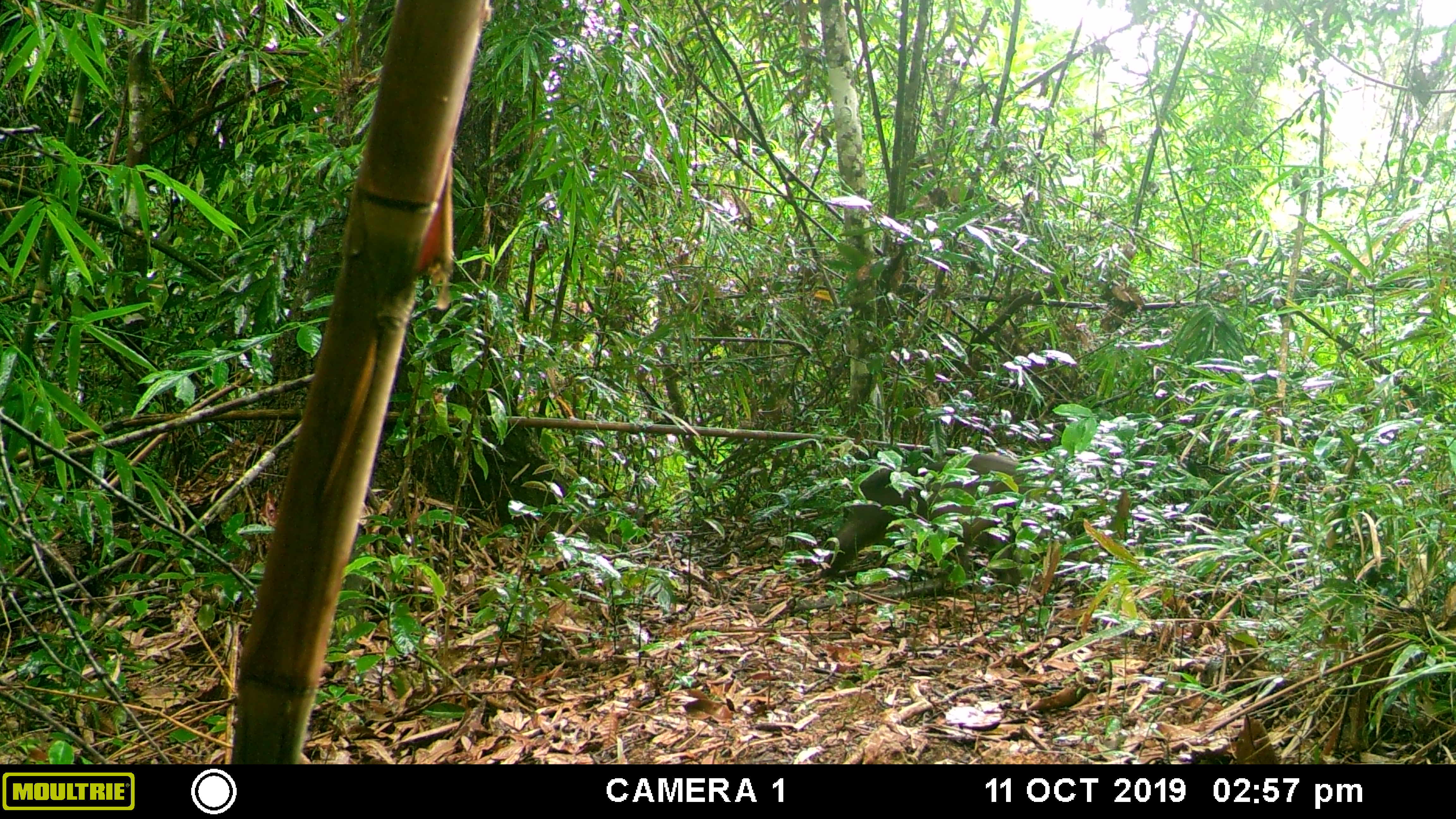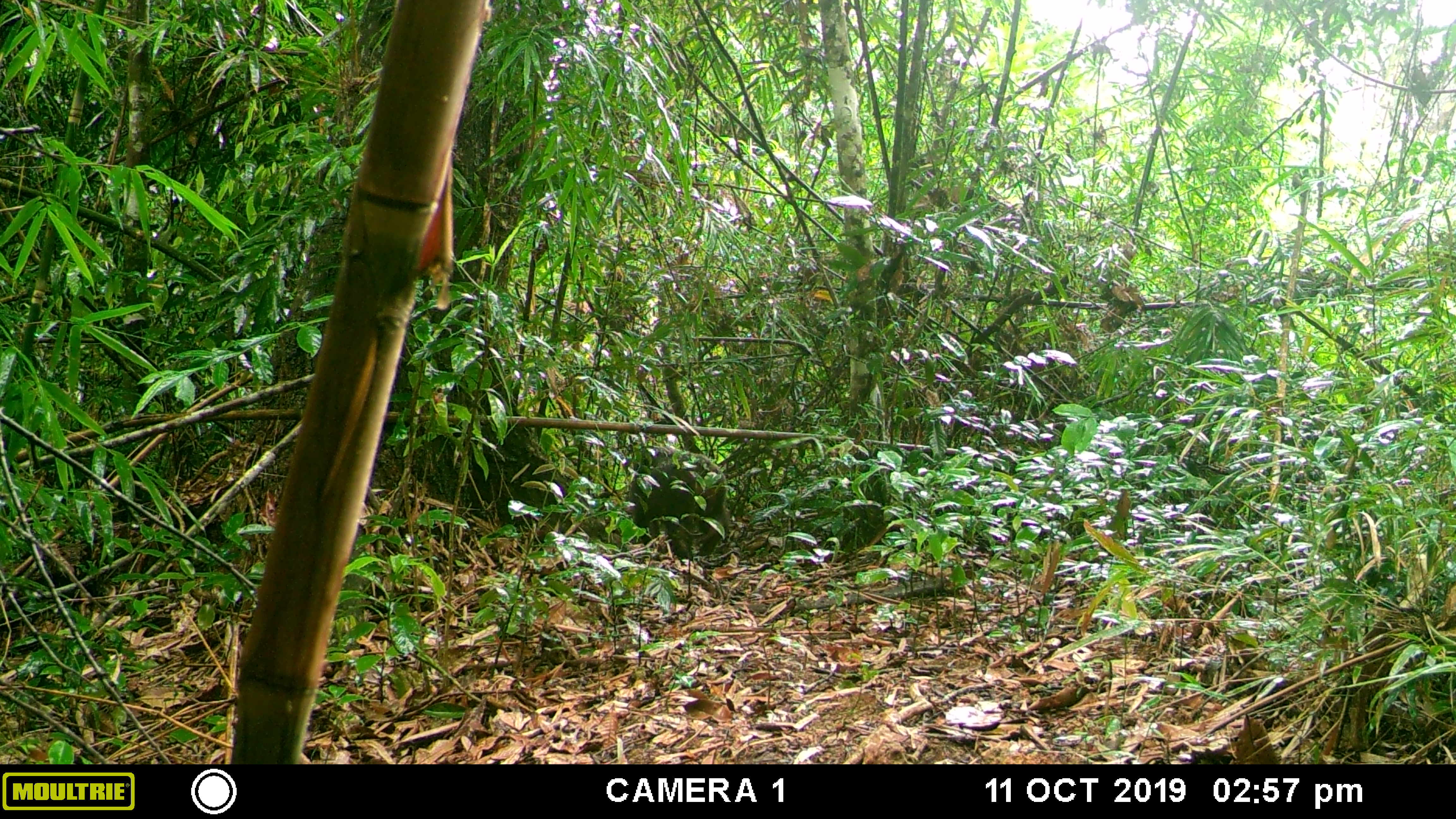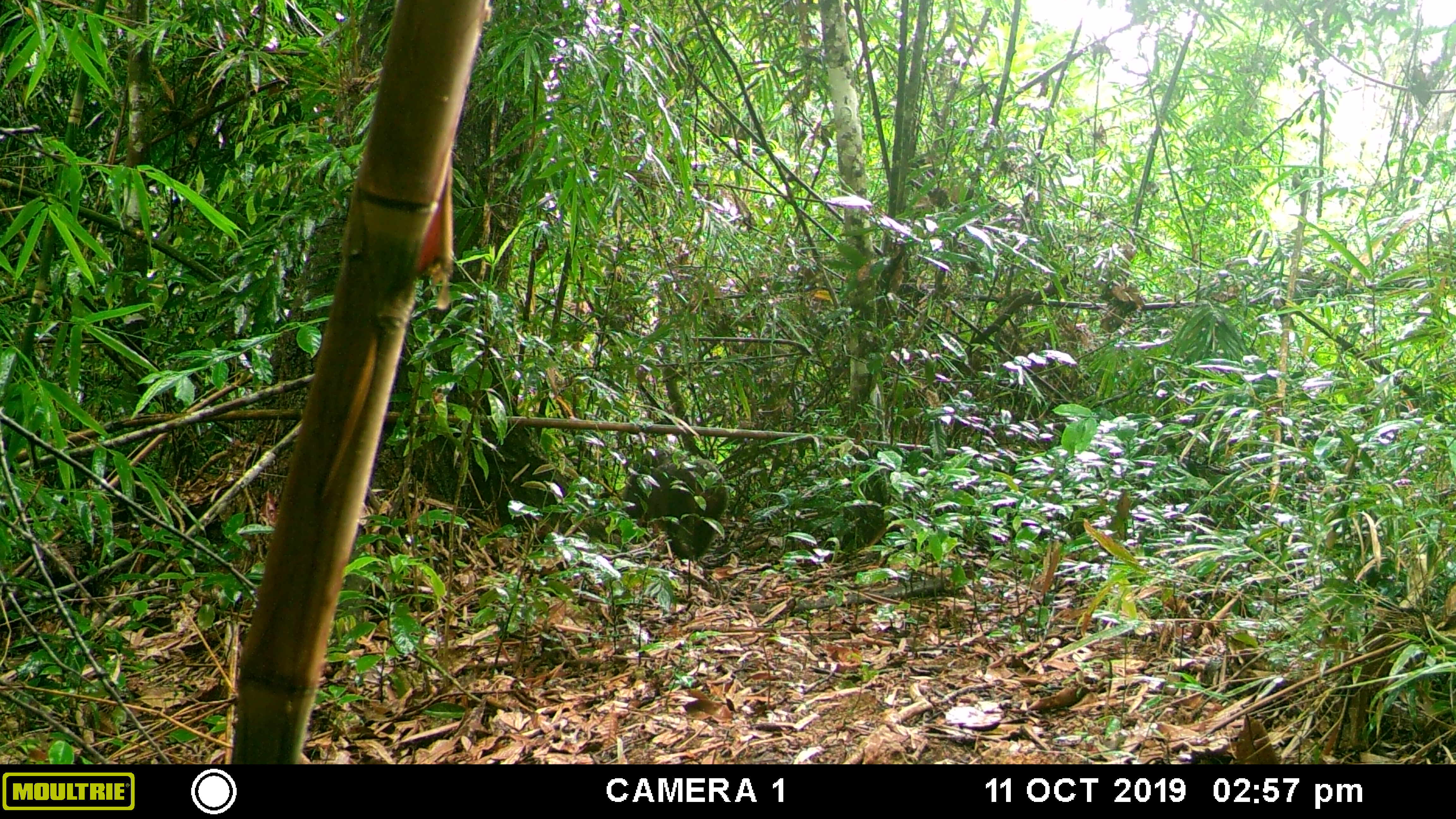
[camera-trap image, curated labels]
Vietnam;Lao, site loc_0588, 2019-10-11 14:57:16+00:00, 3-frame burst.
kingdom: Animalia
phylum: Chordata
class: Mammalia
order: Primates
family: Cercopithecidae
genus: Macaca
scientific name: Macaca arctoides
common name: stump-tailed macaque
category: stump tailed macaque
Stump tailed macaque (stump-tailed macaque) (Macaca arctoides). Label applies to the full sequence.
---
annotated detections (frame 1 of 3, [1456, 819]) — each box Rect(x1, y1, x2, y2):
stump tailed macaque: Rect(820, 453, 1044, 589)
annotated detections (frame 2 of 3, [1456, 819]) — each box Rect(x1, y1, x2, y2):
stump tailed macaque: Rect(627, 446, 731, 560)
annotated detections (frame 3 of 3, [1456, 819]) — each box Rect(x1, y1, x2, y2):
stump tailed macaque: Rect(623, 452, 728, 560)